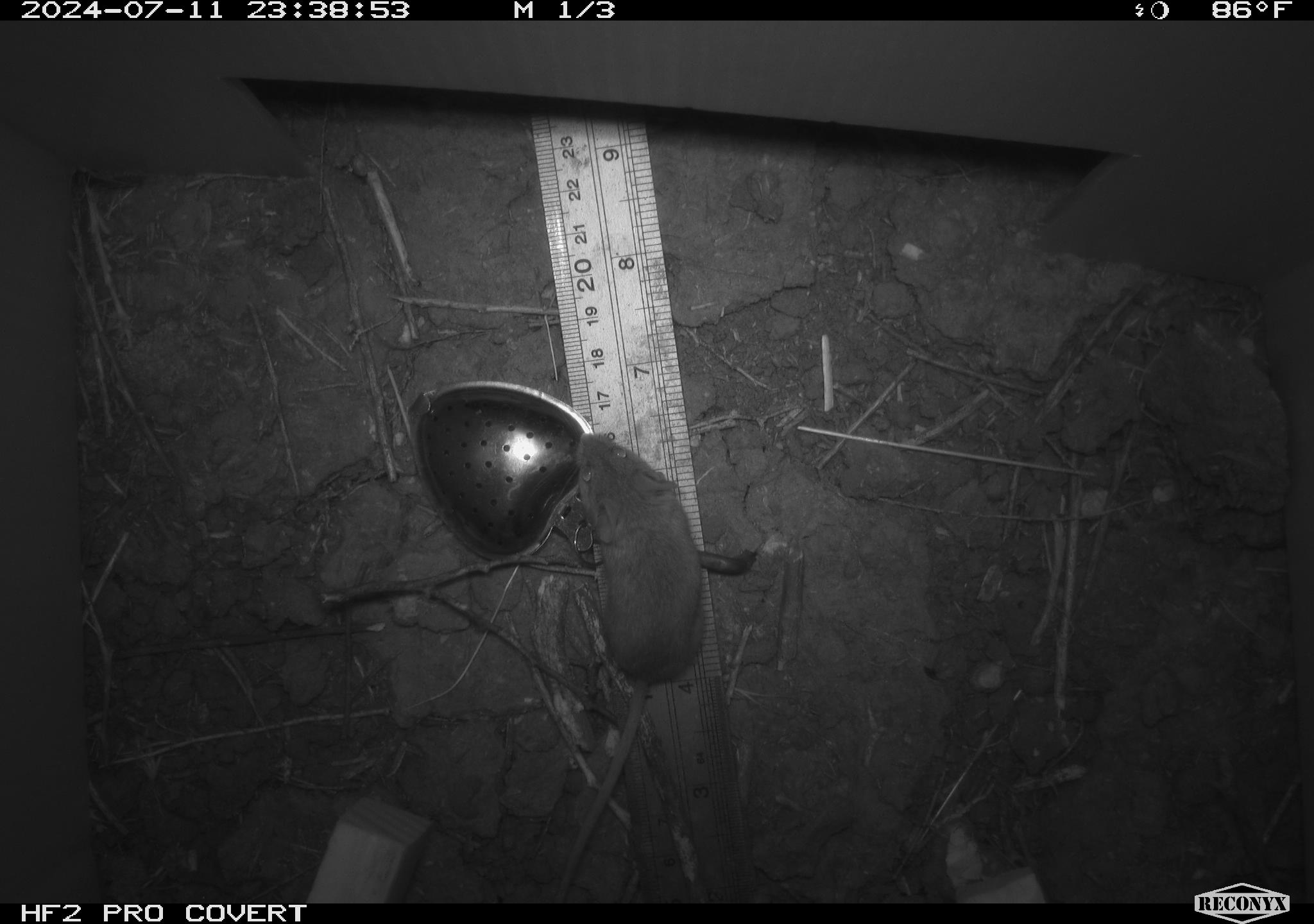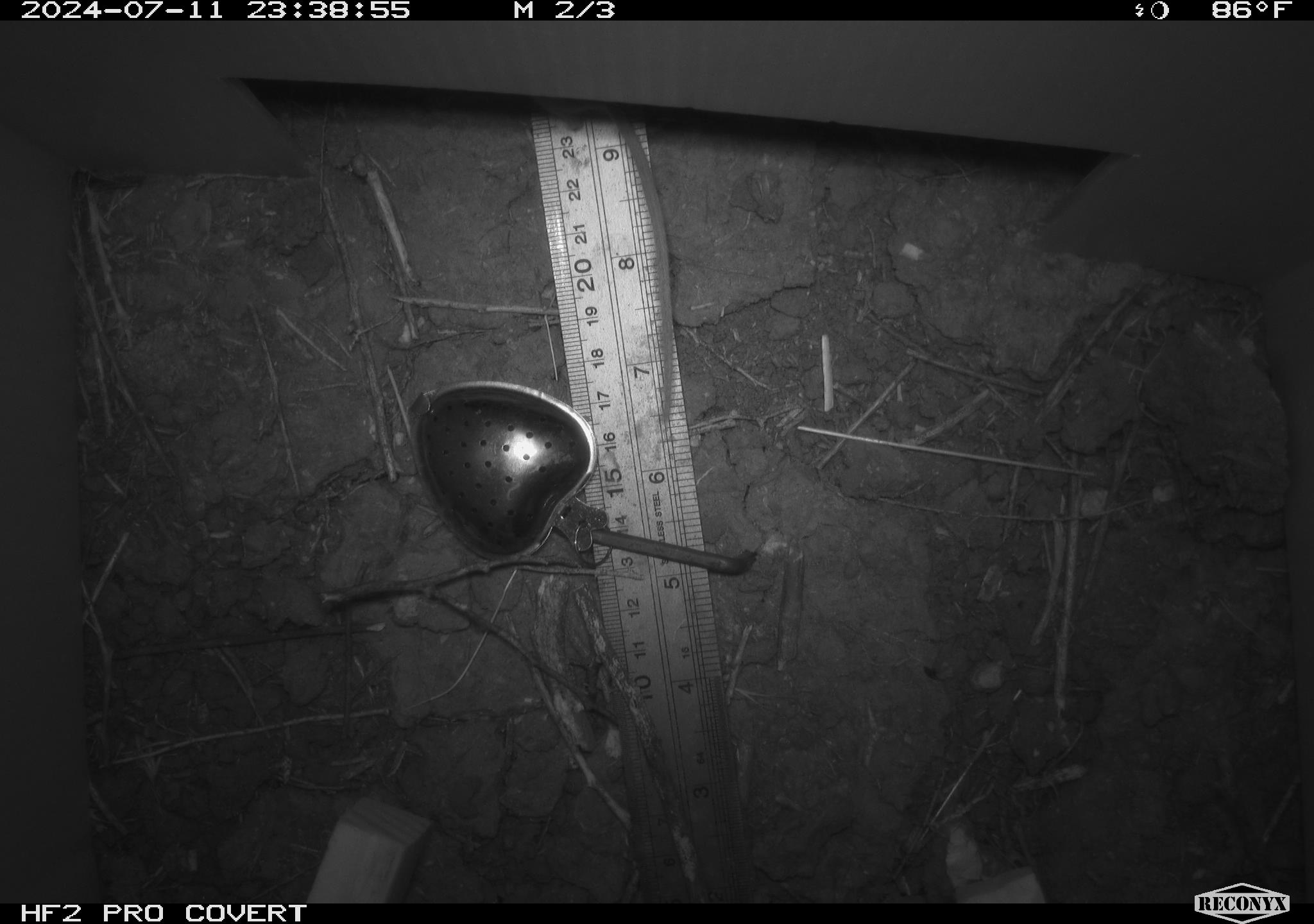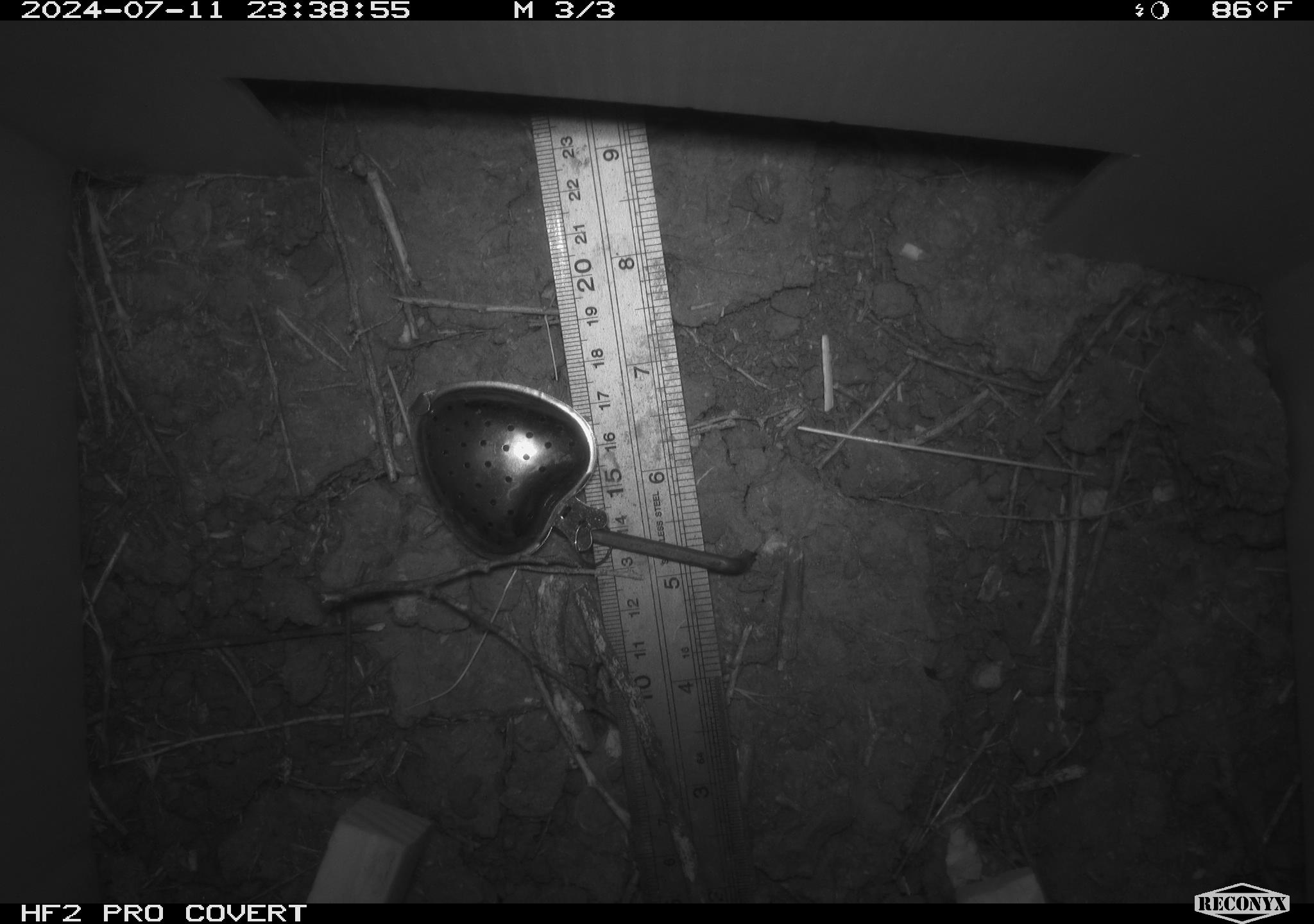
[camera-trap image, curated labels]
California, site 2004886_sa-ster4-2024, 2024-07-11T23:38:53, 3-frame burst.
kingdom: Animalia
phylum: Chordata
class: Mammalia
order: Rodentia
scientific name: Rodentia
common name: mouse species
Mouse species (Rodentia).